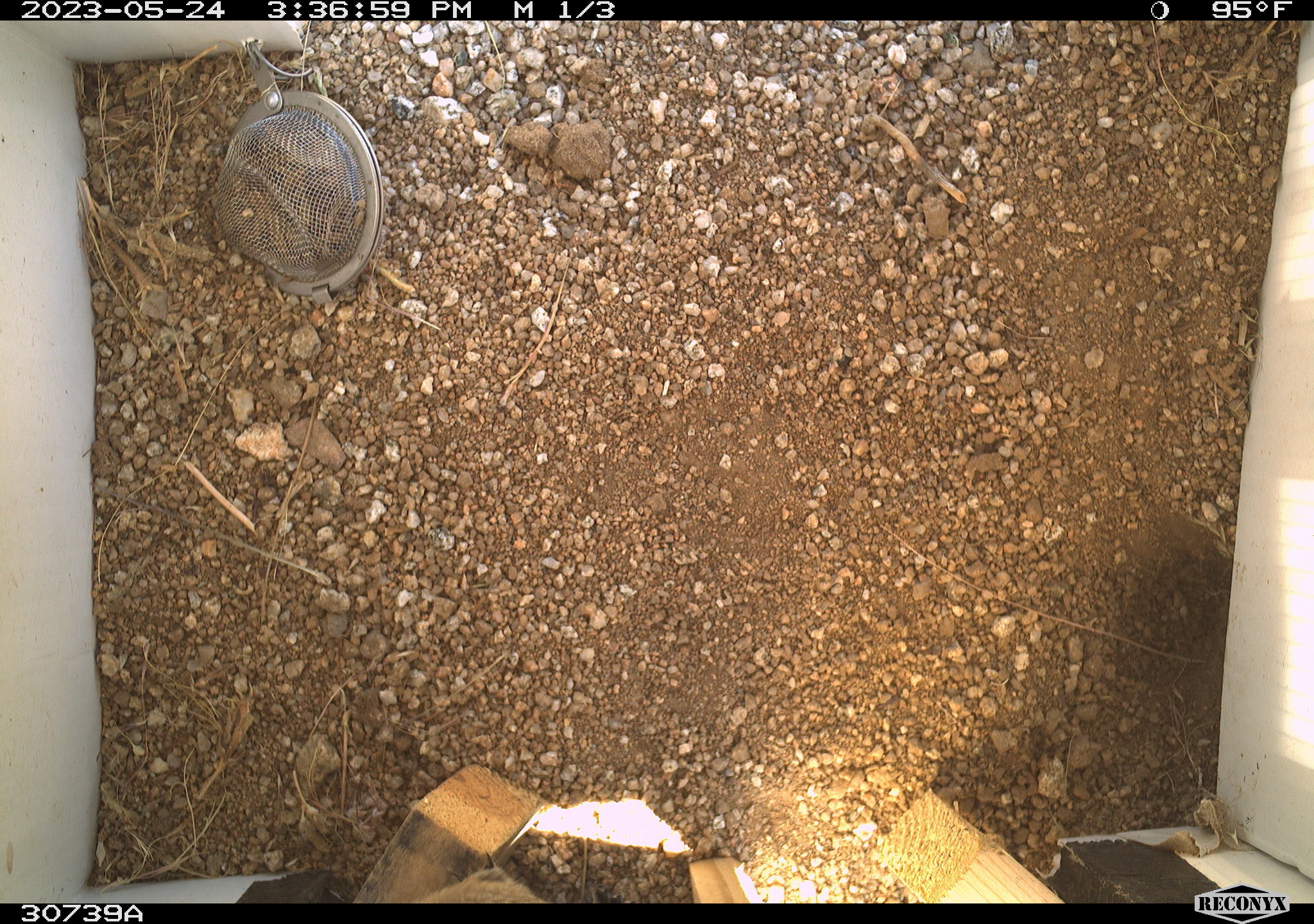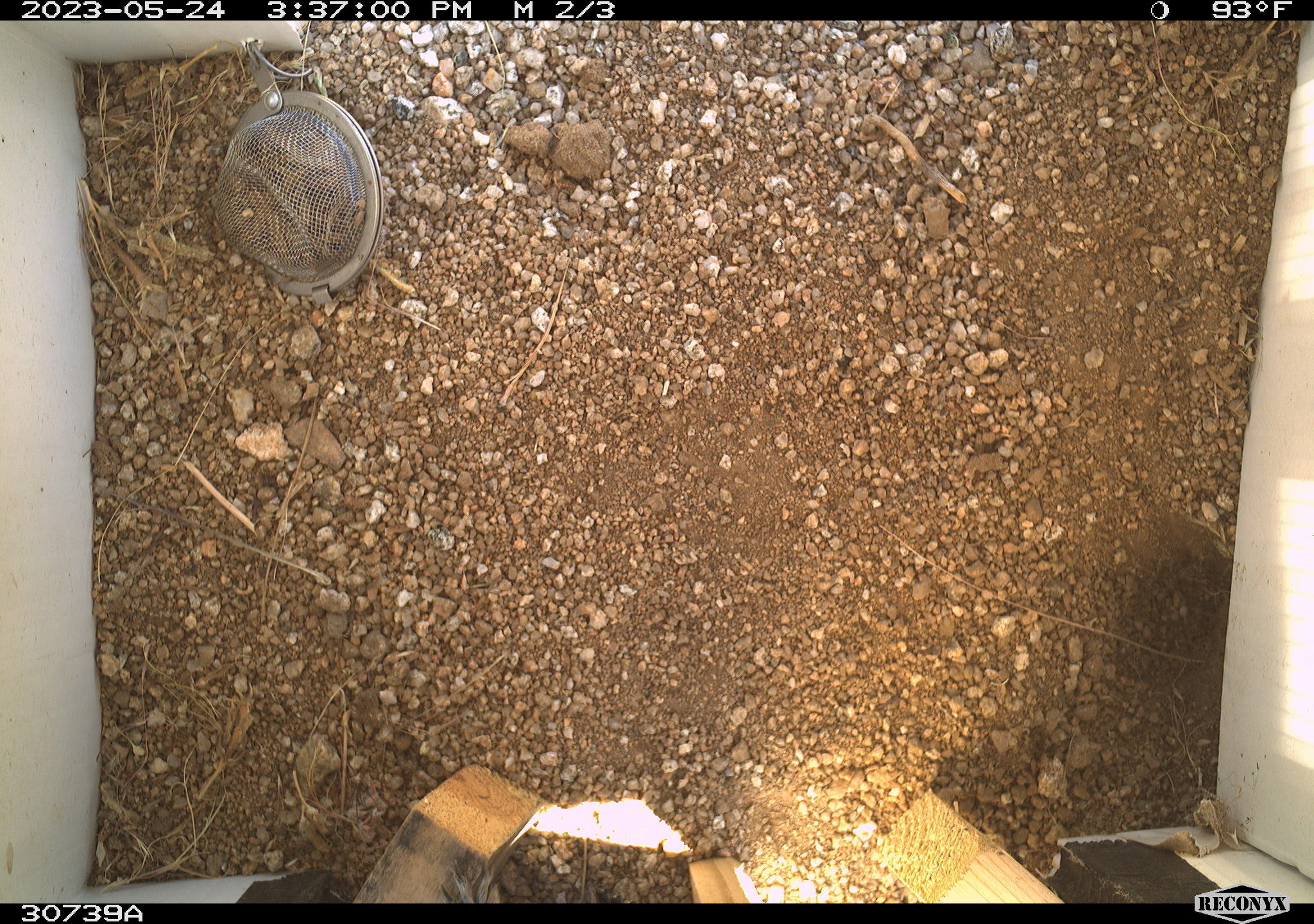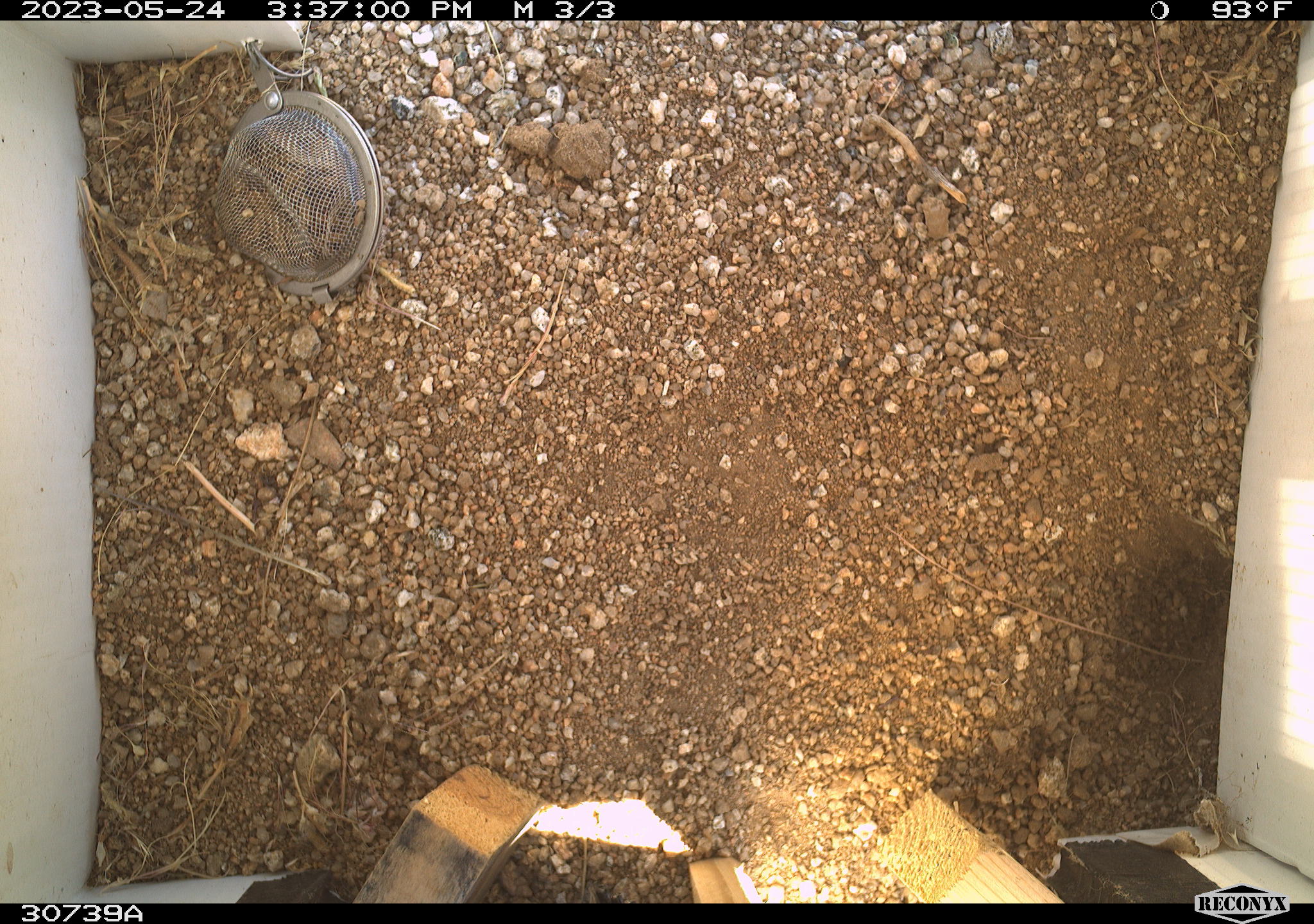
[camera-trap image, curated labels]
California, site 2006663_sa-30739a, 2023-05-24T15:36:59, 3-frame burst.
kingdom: Animalia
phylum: Chordata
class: Mammalia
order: Rodentia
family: Sciuridae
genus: Ammospermophilus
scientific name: Ammospermophilus leucurus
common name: white-tailed antelope squirrel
White-tailed antelope squirrel (Ammospermophilus leucurus).